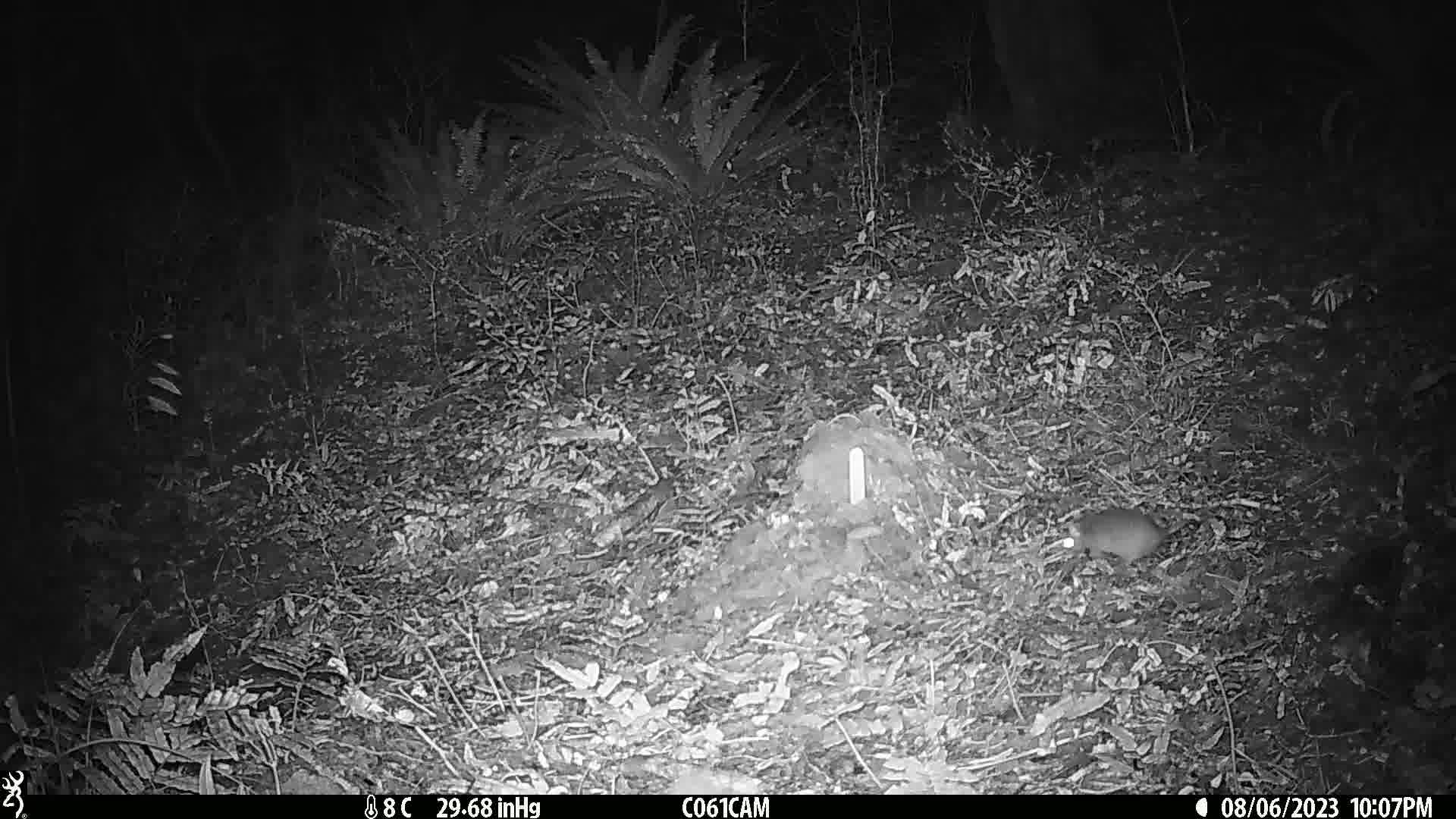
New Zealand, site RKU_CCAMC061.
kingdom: Animalia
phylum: Chordata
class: Mammalia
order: Rodentia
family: Muridae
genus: Rattus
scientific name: Rattus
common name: rat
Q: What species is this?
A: Rat (Rattus).